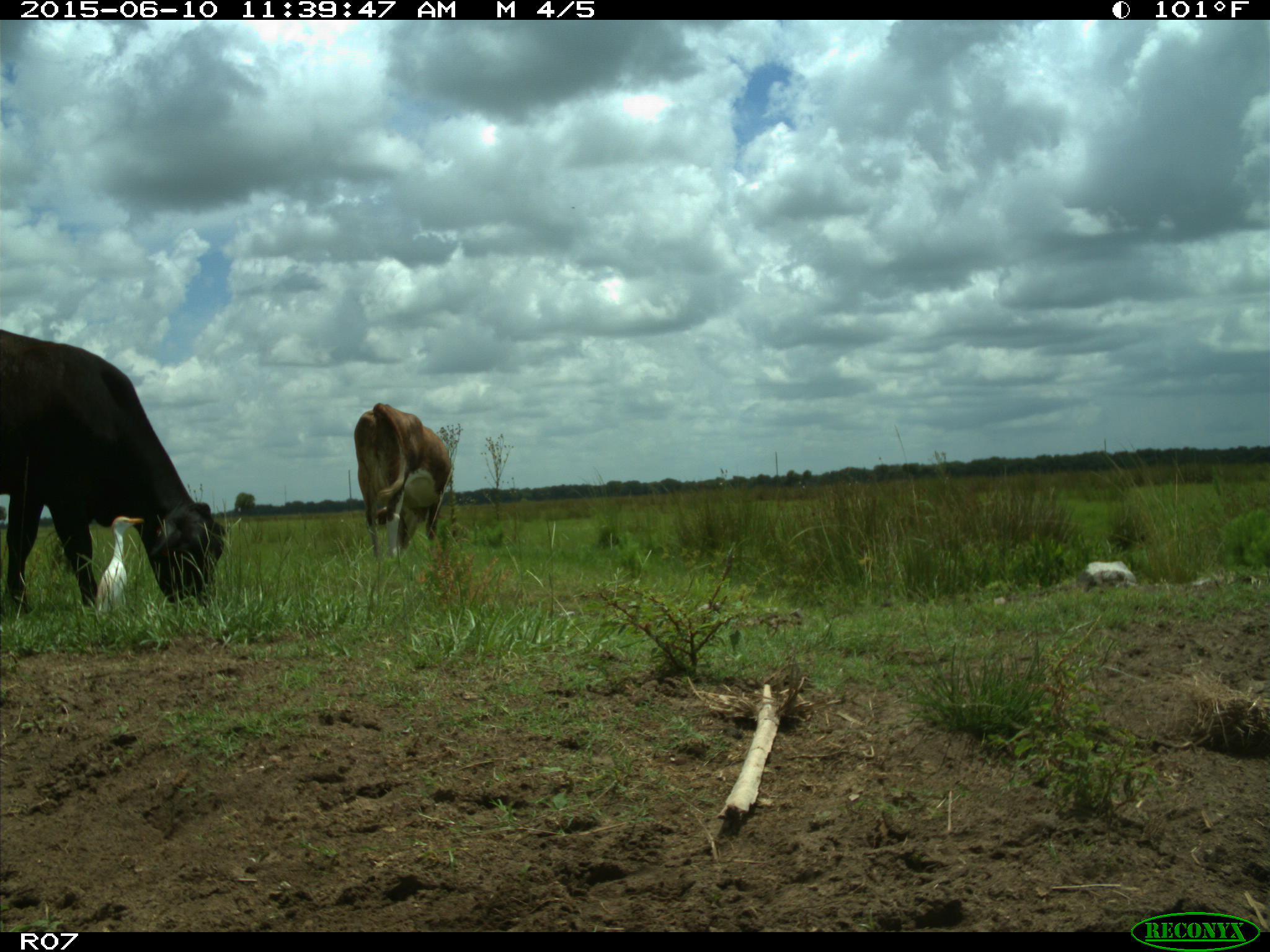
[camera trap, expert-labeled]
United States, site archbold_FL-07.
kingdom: Animalia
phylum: Chordata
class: Mammalia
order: Artiodactyla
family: Bovidae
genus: Bos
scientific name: Bos taurus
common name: domestic cow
Bos taurus (domestic cow).